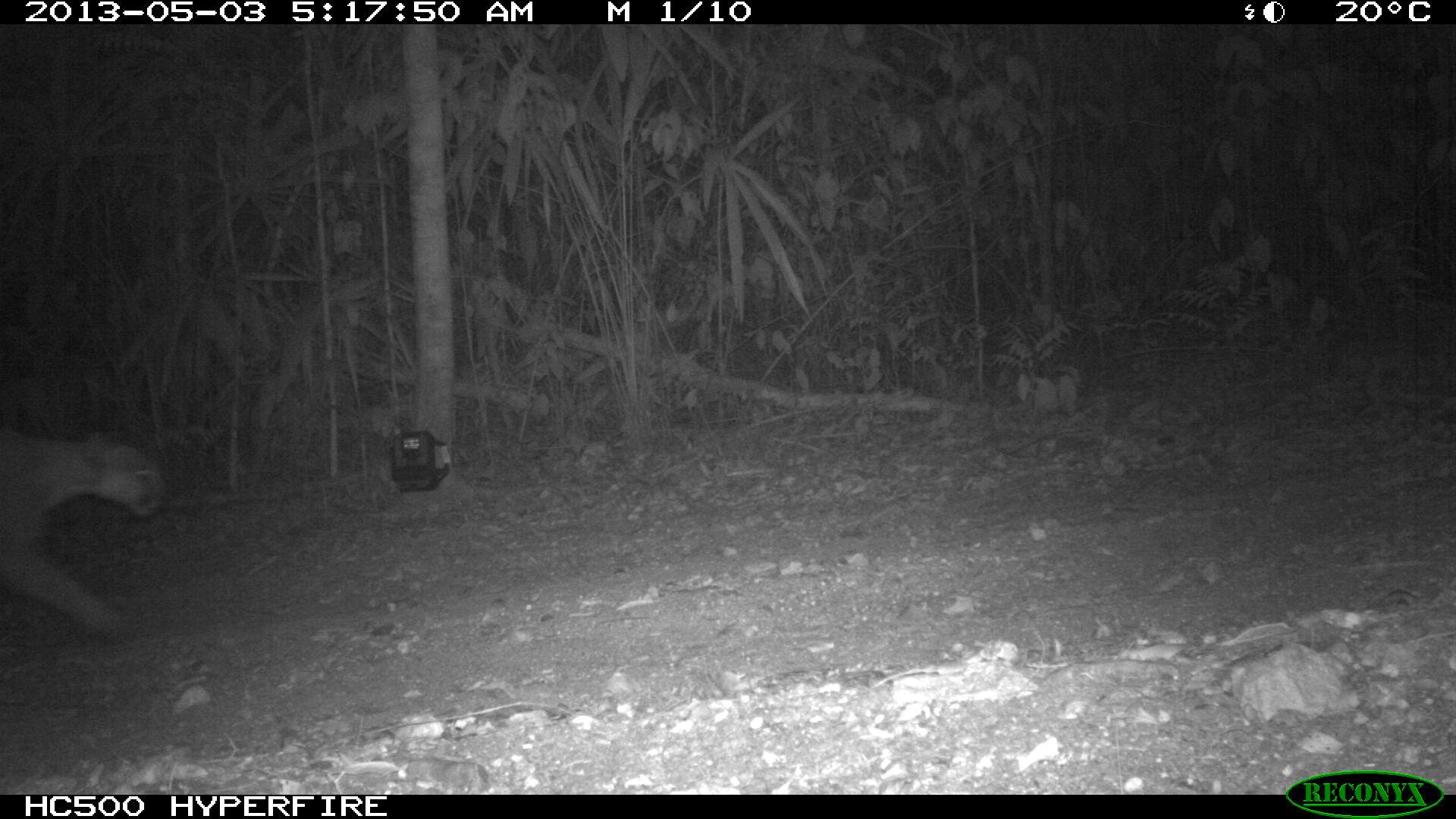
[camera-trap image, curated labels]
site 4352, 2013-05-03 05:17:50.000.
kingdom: Animalia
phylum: Chordata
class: Mammalia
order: Carnivora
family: Felidae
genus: Puma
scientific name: Puma concolor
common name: mountain lion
Puma concolor (mountain lion), count 1, sex male.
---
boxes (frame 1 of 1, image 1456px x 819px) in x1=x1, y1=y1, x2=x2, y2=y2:
puma concolor: x1=0, y1=436, x2=167, y2=634